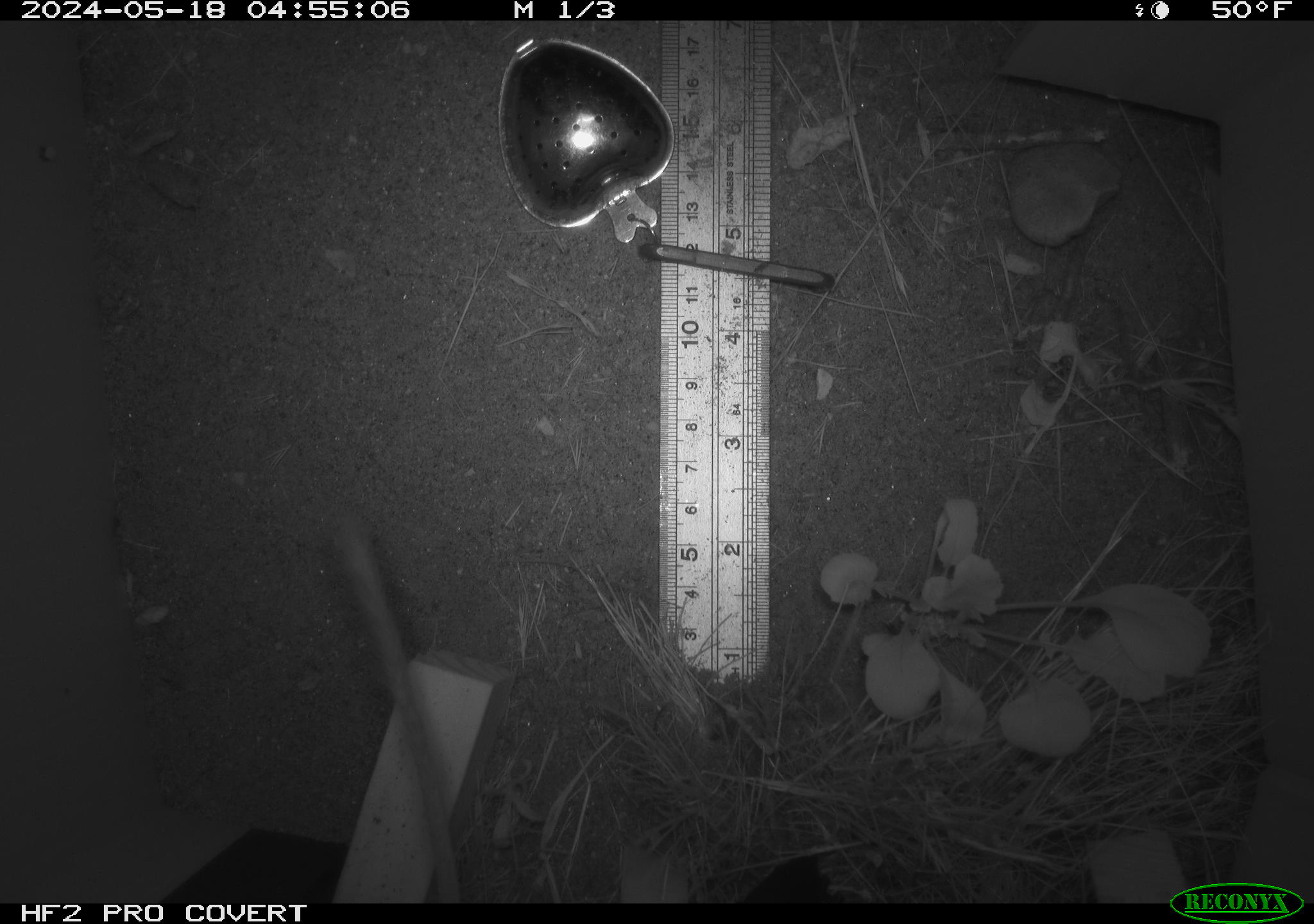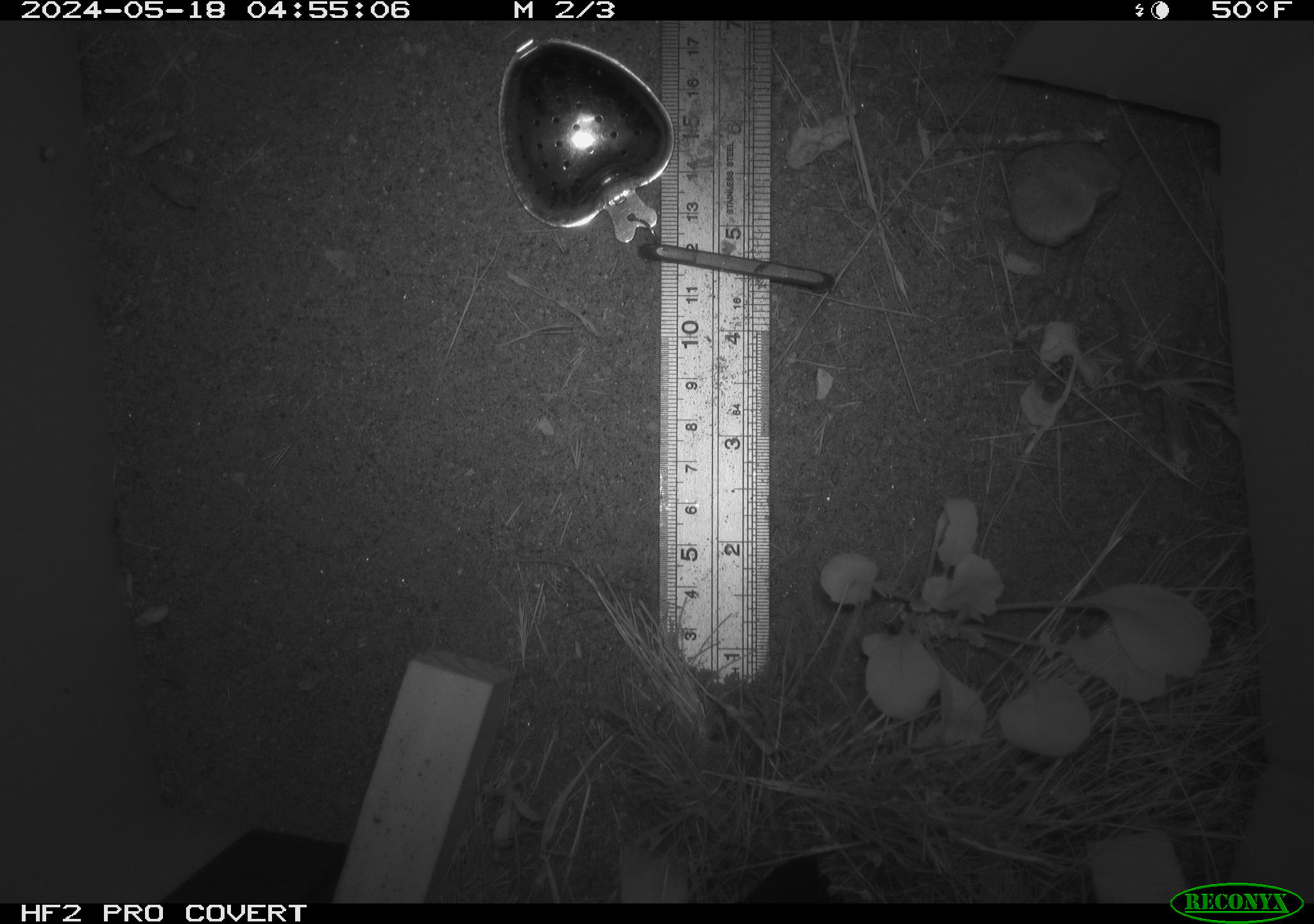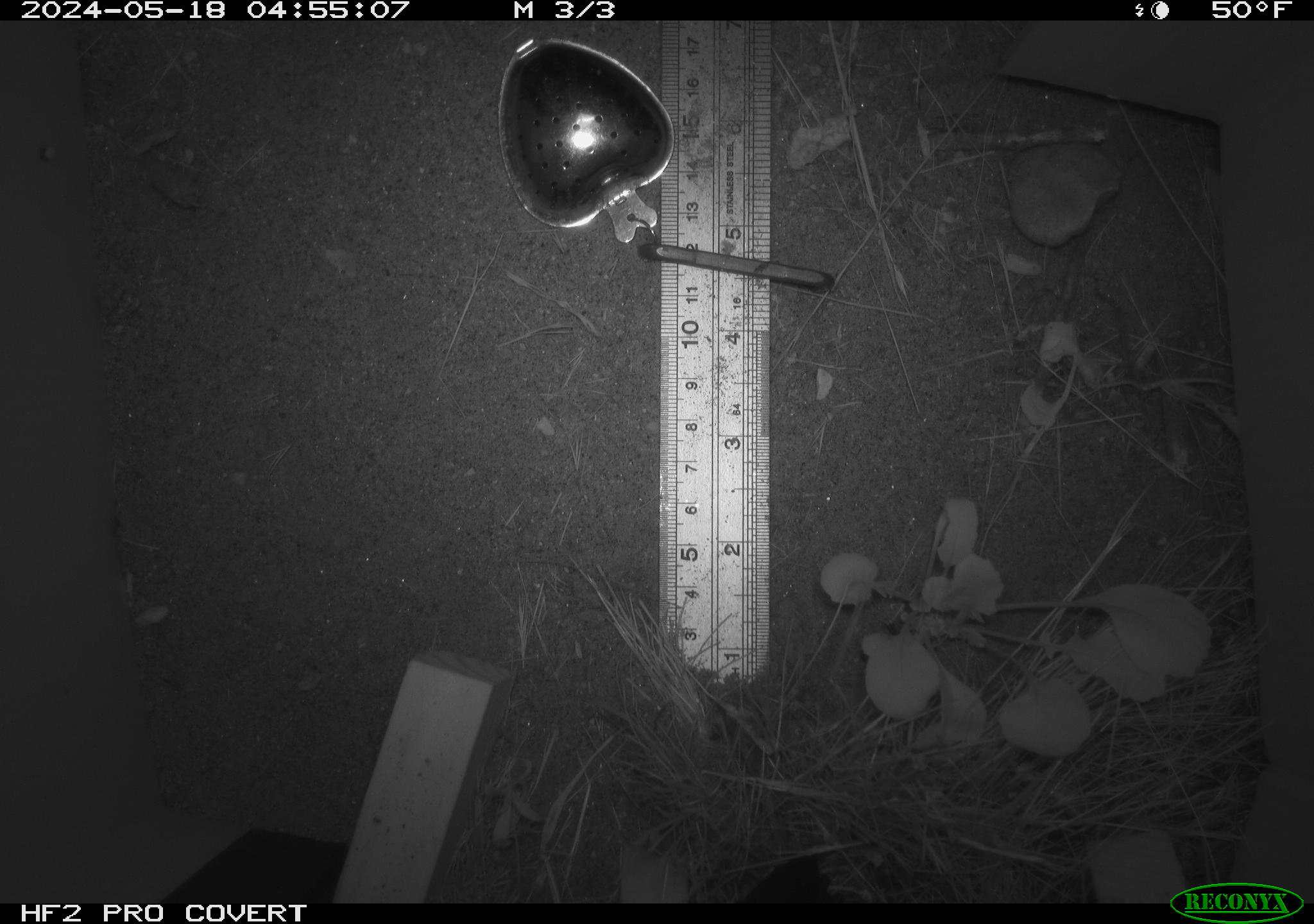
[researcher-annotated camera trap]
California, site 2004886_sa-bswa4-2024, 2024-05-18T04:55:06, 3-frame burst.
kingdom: Animalia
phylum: Chordata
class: Mammalia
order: Rodentia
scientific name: Rodentia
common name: rodent